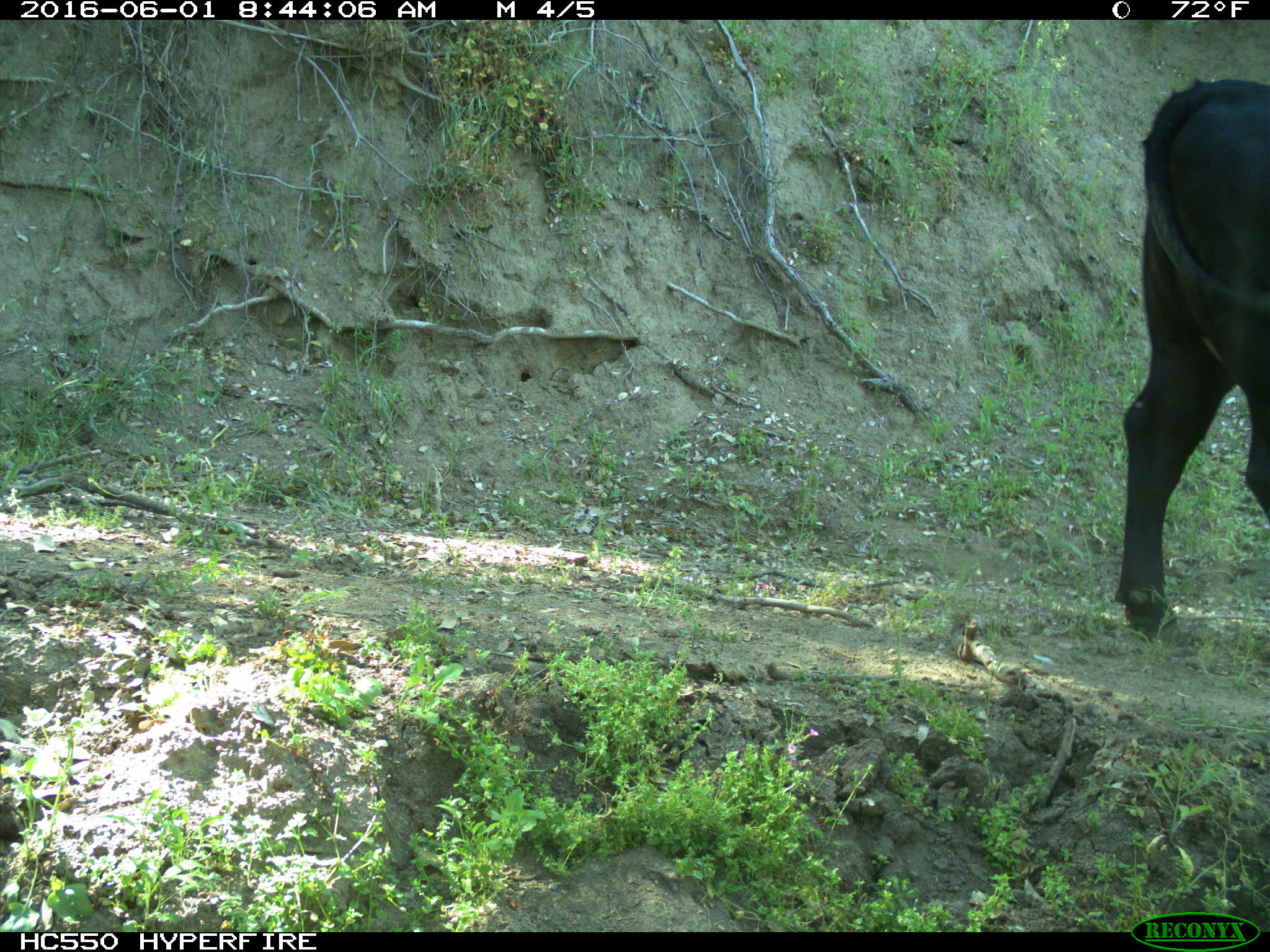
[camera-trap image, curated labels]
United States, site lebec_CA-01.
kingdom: Animalia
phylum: Chordata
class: Mammalia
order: Artiodactyla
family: Bovidae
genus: Bos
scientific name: Bos taurus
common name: domestic cow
Bos taurus (domestic cow).